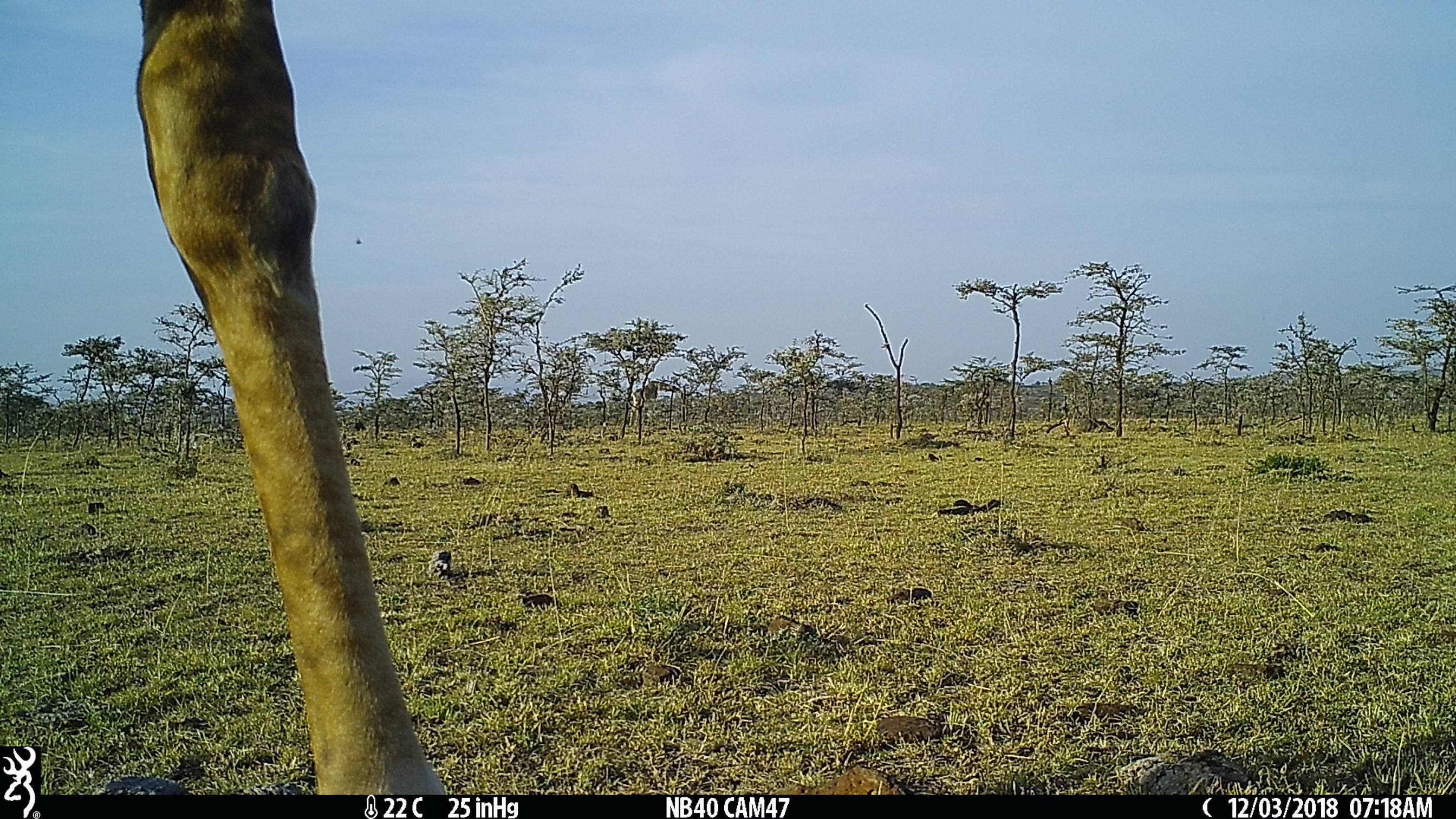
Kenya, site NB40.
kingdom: Animalia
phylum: Chordata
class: Mammalia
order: Artiodactyla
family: Giraffidae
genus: Giraffa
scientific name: Giraffa camelopardalis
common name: northern giraffe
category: giraffe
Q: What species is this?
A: Giraffe (northern giraffe) (Giraffa camelopardalis).